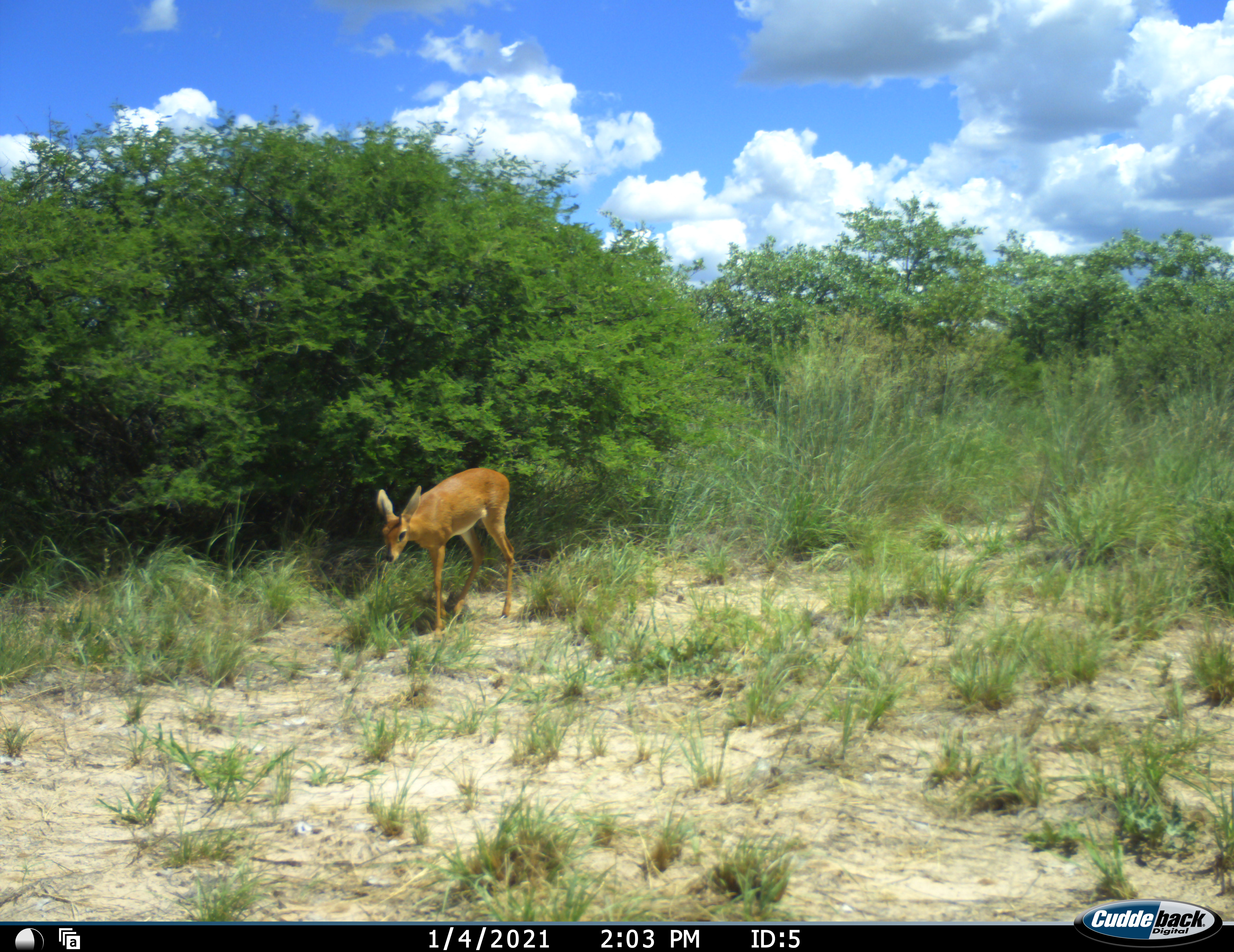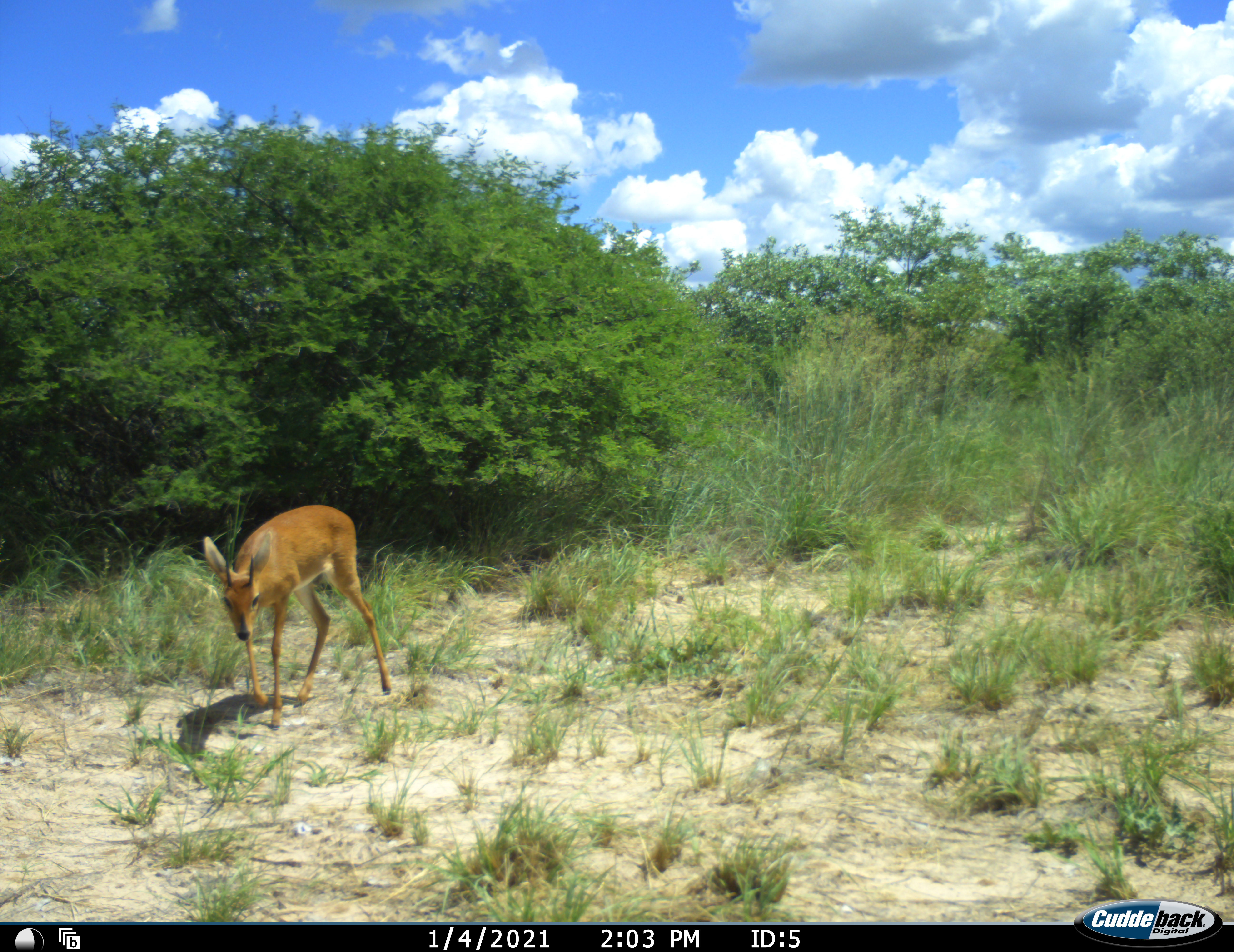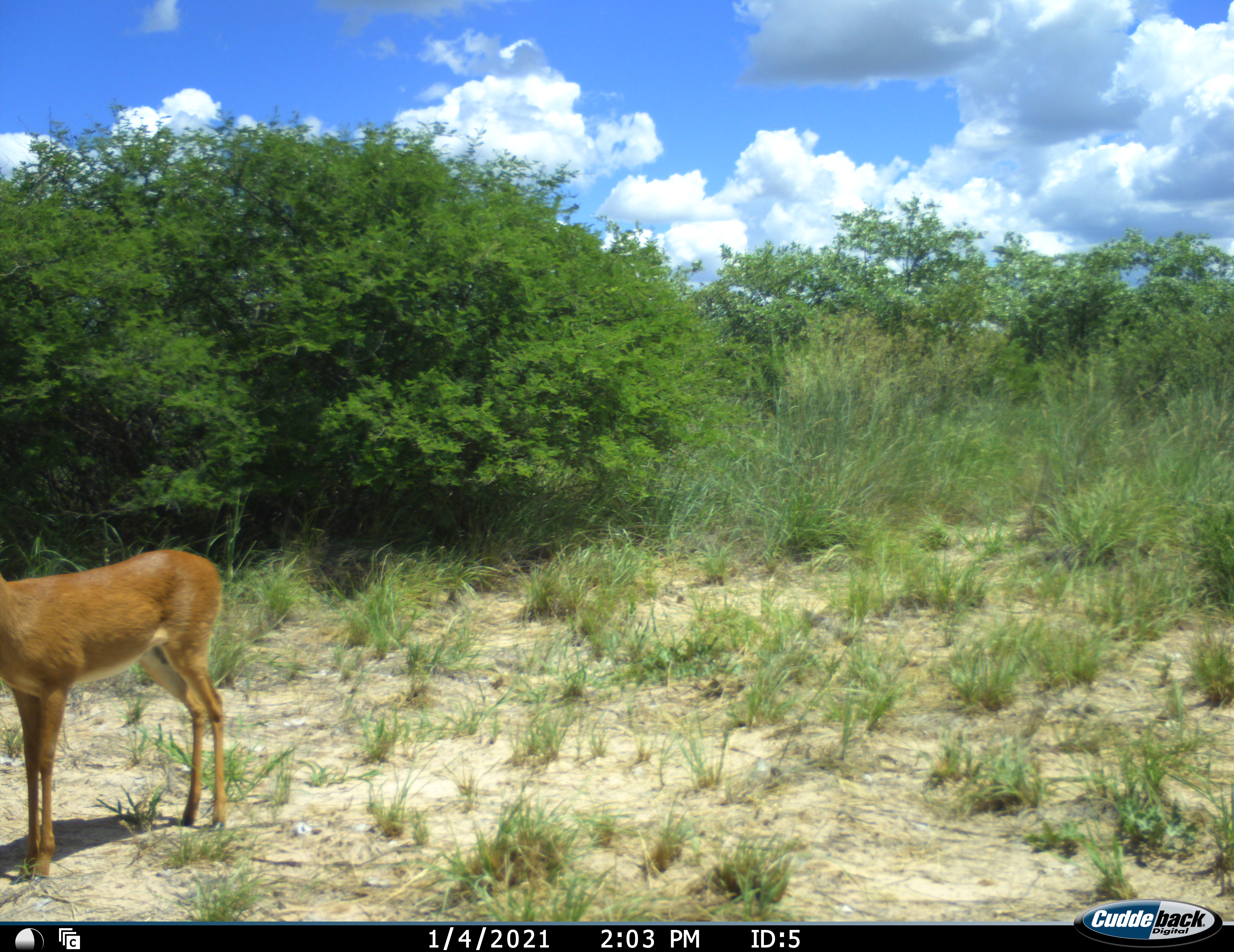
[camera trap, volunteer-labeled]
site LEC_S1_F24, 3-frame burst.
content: unidentified animal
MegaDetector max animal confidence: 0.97